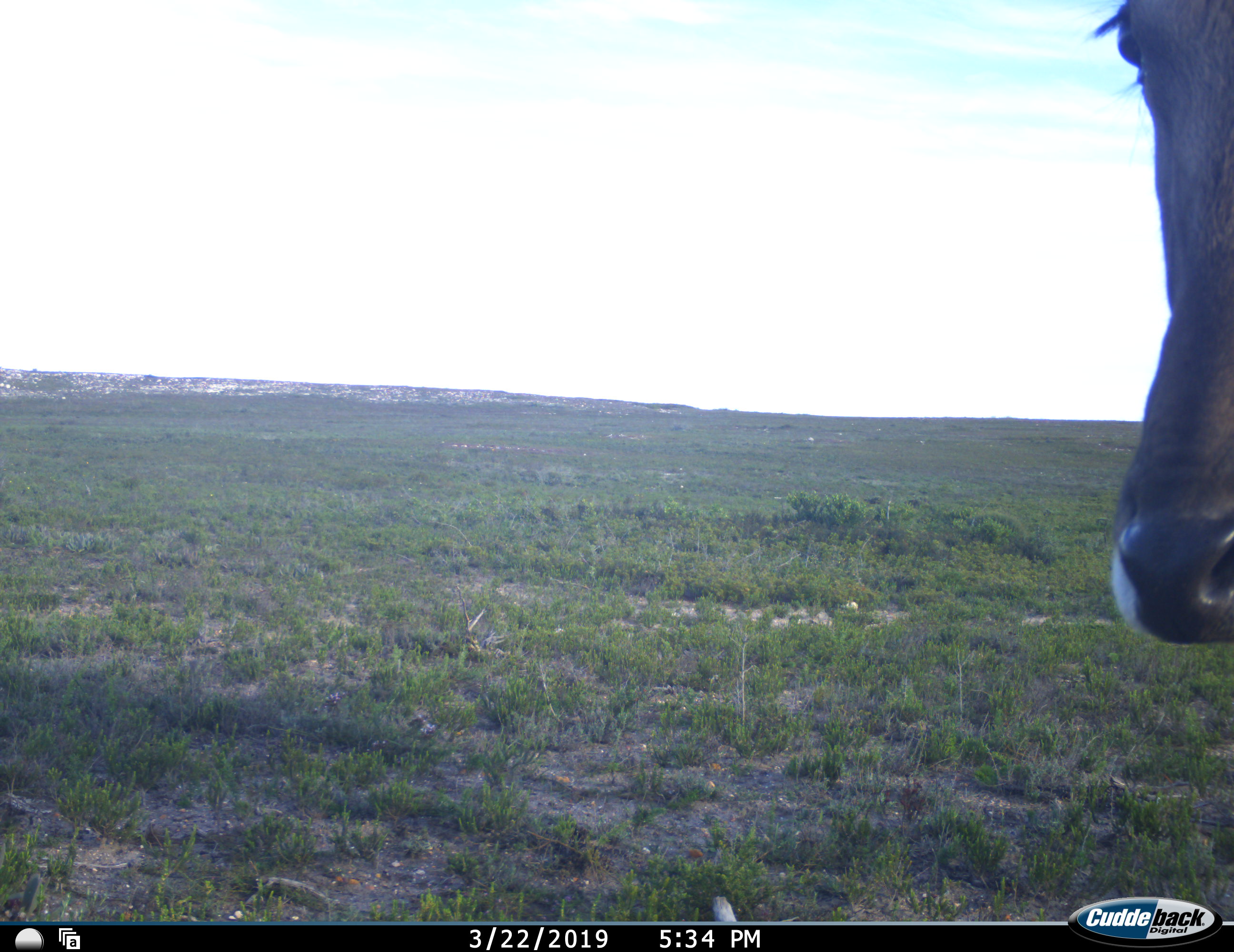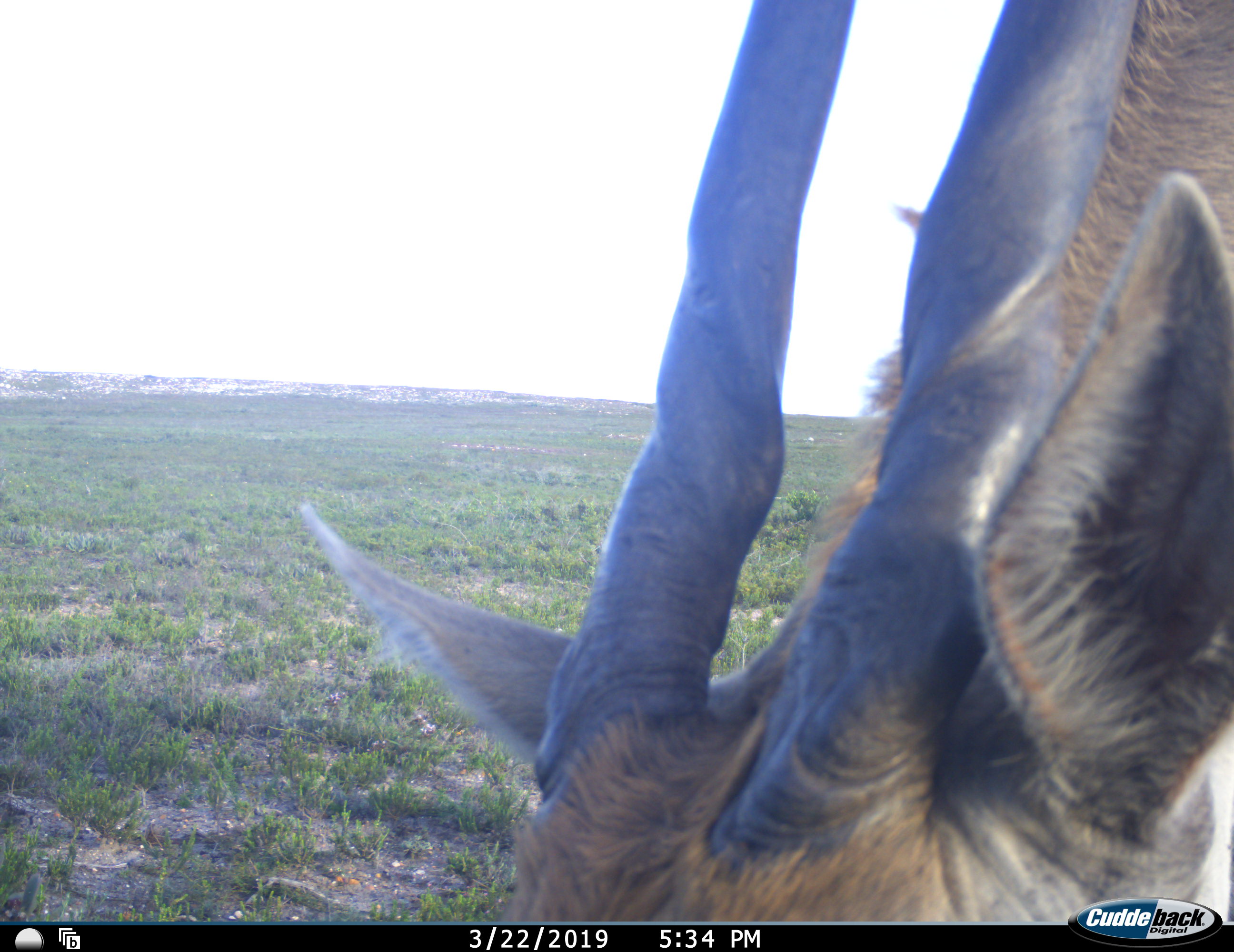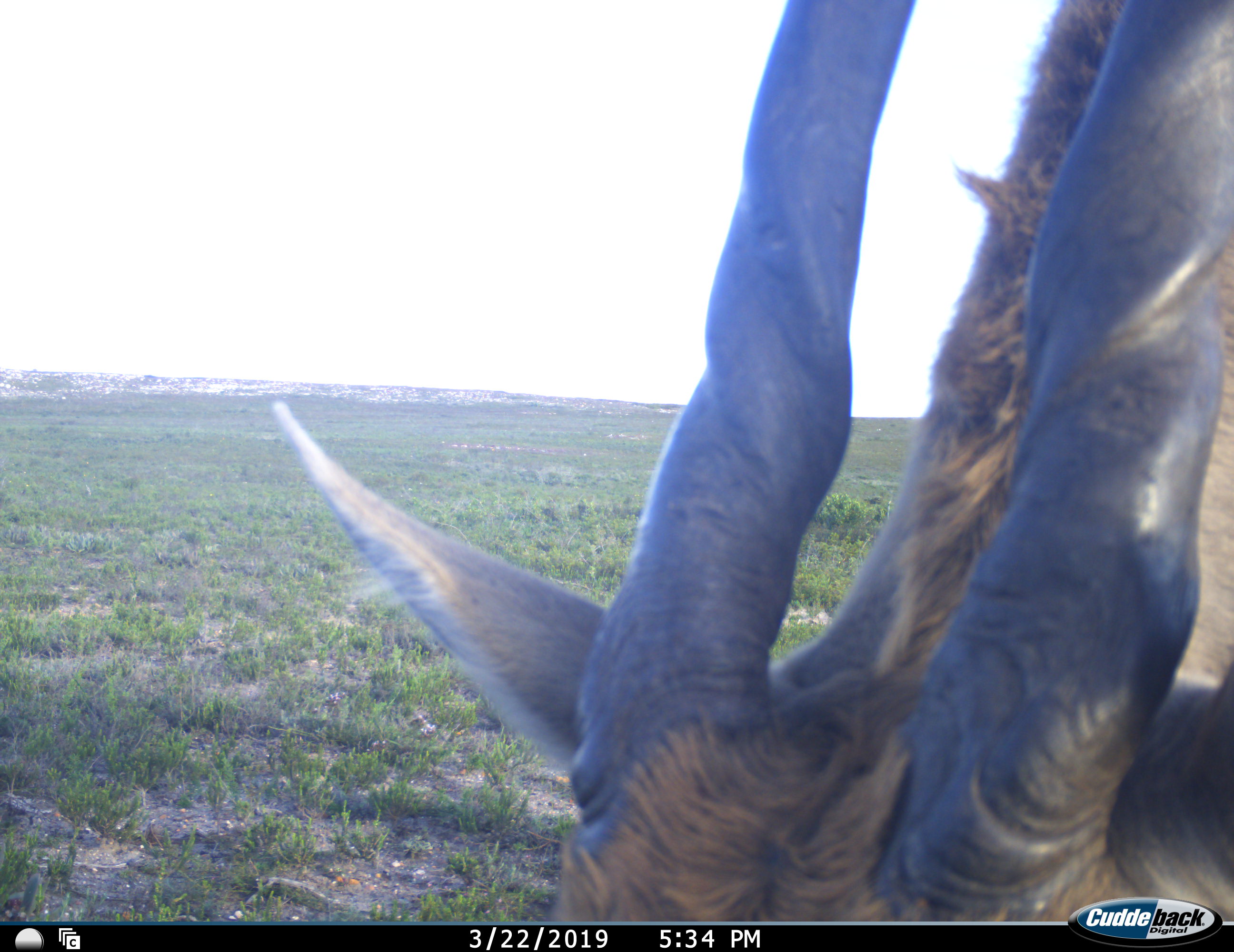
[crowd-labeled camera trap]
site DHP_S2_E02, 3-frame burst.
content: unidentified animal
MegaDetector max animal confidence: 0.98